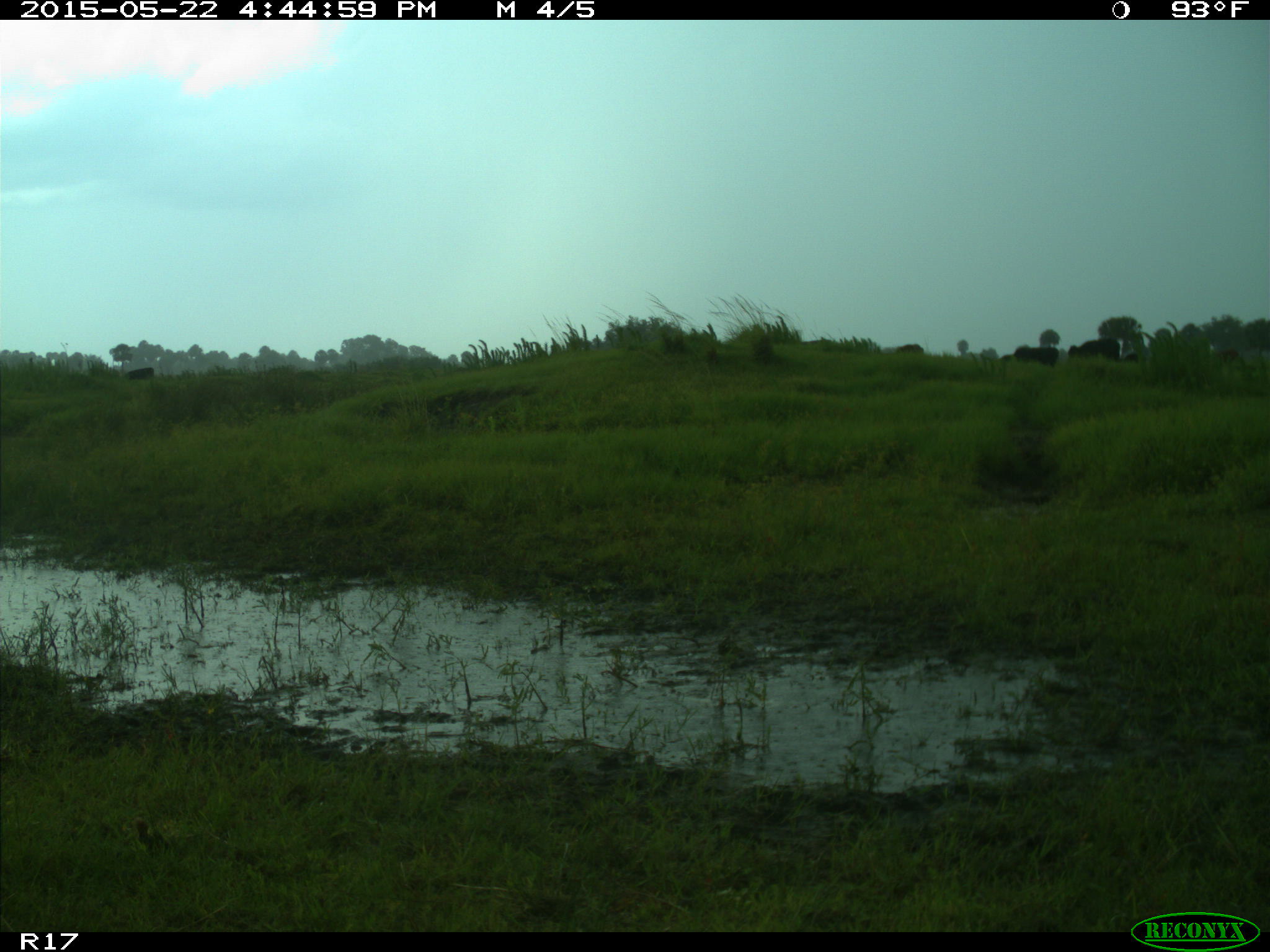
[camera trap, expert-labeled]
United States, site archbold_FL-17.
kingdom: Animalia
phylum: Chordata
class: Mammalia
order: Artiodactyla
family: Bovidae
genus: Bos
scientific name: Bos taurus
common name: domestic cow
Bos taurus (domestic cow).